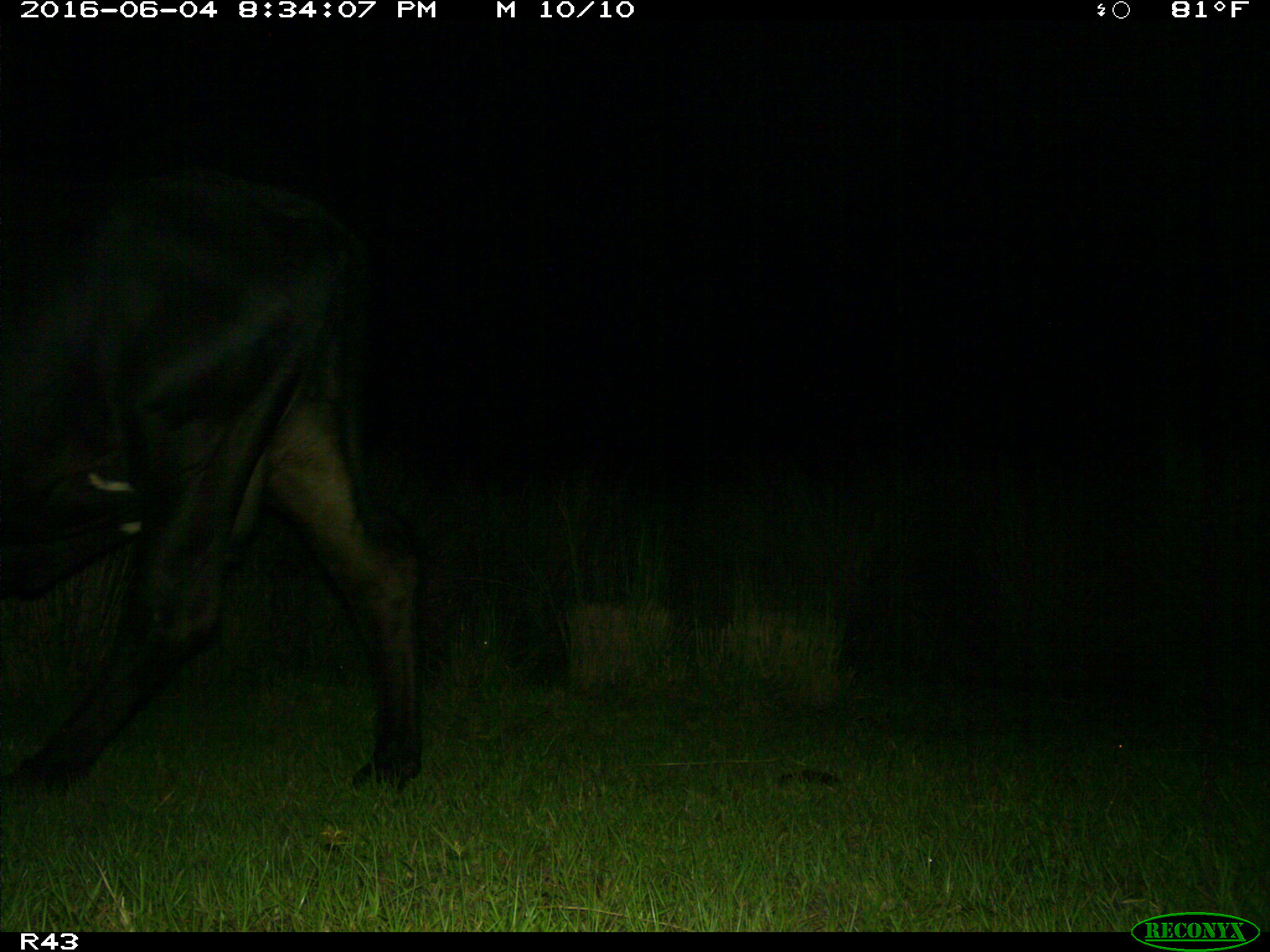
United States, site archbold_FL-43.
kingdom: Animalia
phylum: Chordata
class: Mammalia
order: Artiodactyla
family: Bovidae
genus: Bos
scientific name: Bos taurus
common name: domestic cow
Bos taurus (domestic cow).